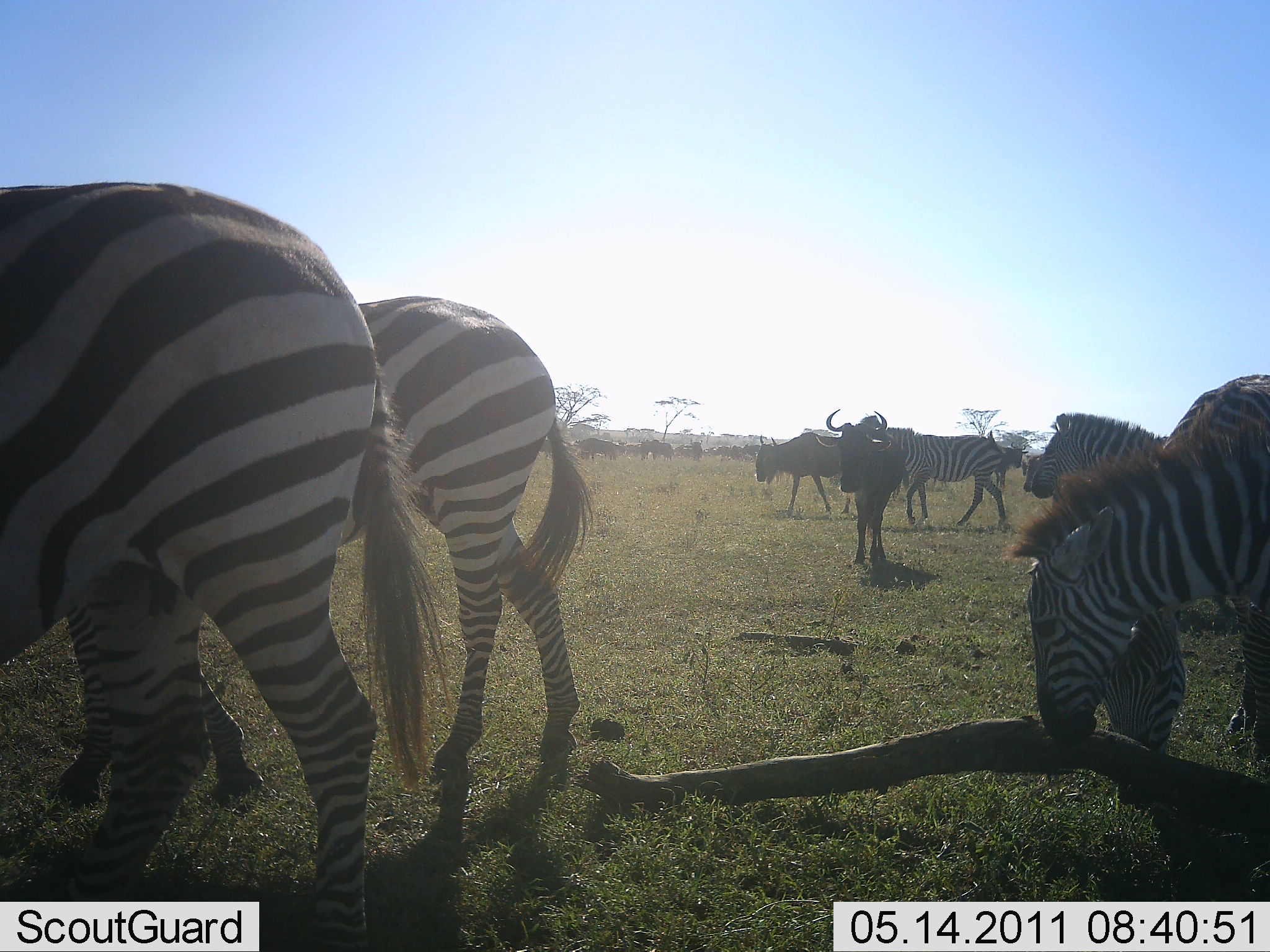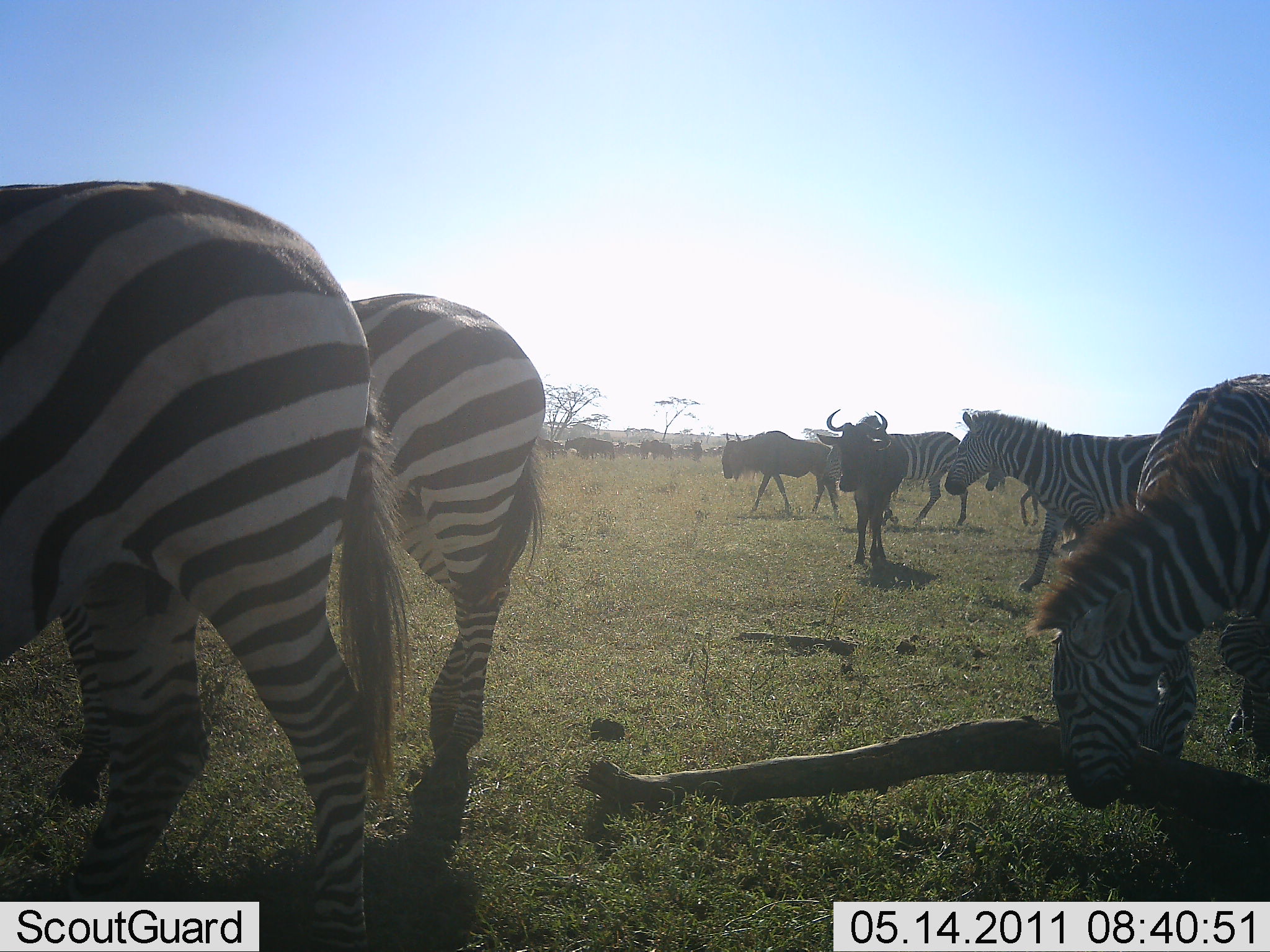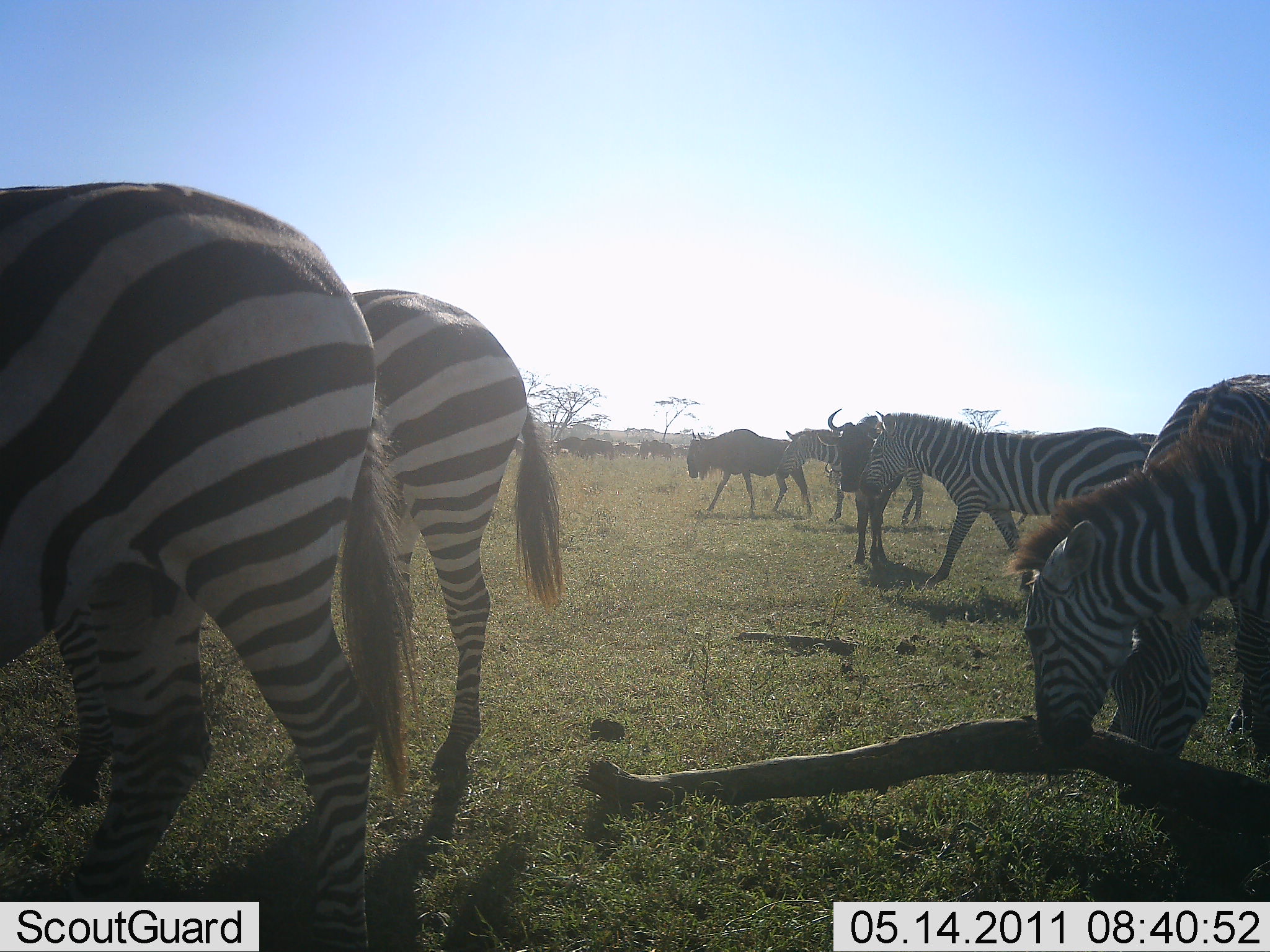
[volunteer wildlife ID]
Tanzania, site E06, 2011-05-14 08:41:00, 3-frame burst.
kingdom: Animalia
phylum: Chordata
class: Mammalia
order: Artiodactyla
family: Bovidae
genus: Connochaetes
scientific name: Connochaetes taurinus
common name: blue wildebeest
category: wildebeest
Wildebeest (blue wildebeest) (Connochaetes taurinus), count 5. Behavior (volunteer vote fractions): standing 73%, resting 0%, moving 73%, interacting 0%. Young present (vote fraction): 0%. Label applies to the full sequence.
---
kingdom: Animalia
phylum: Chordata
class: Mammalia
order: Perissodactyla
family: Equidae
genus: Equus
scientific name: Equus quagga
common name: plains zebra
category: zebra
Zebra (plains zebra) (Equus quagga), count 6. Behavior (volunteer vote fractions): standing 47%, resting 0%, moving 40%, interacting 7%. Young present (vote fraction): 0%. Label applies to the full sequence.